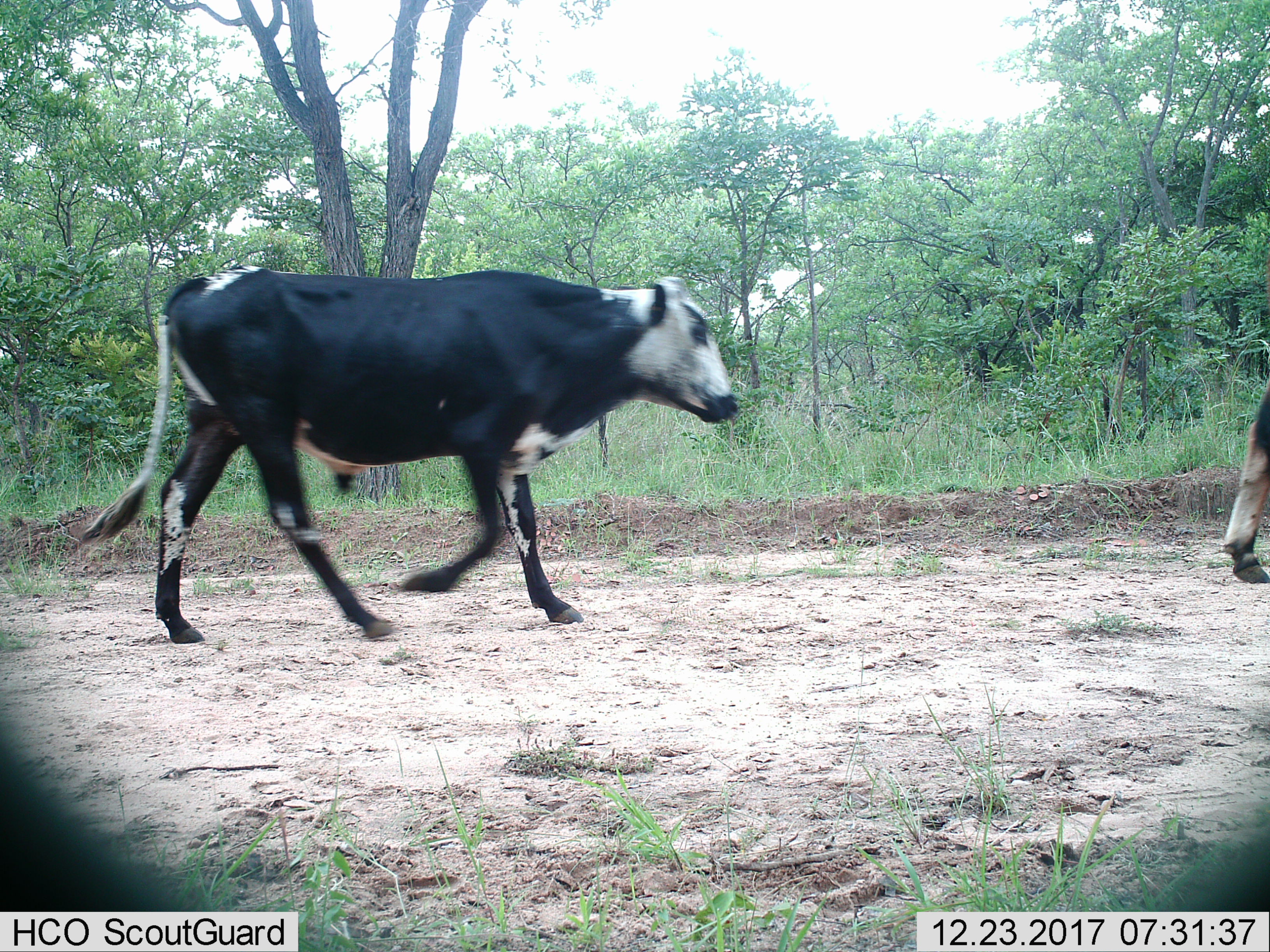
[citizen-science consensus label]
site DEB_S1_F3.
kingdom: Animalia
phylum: Chordata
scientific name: Vertebrata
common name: domestic animal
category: domesticanimal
Domesticanimal (domestic animal) (Vertebrata), count 2. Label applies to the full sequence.